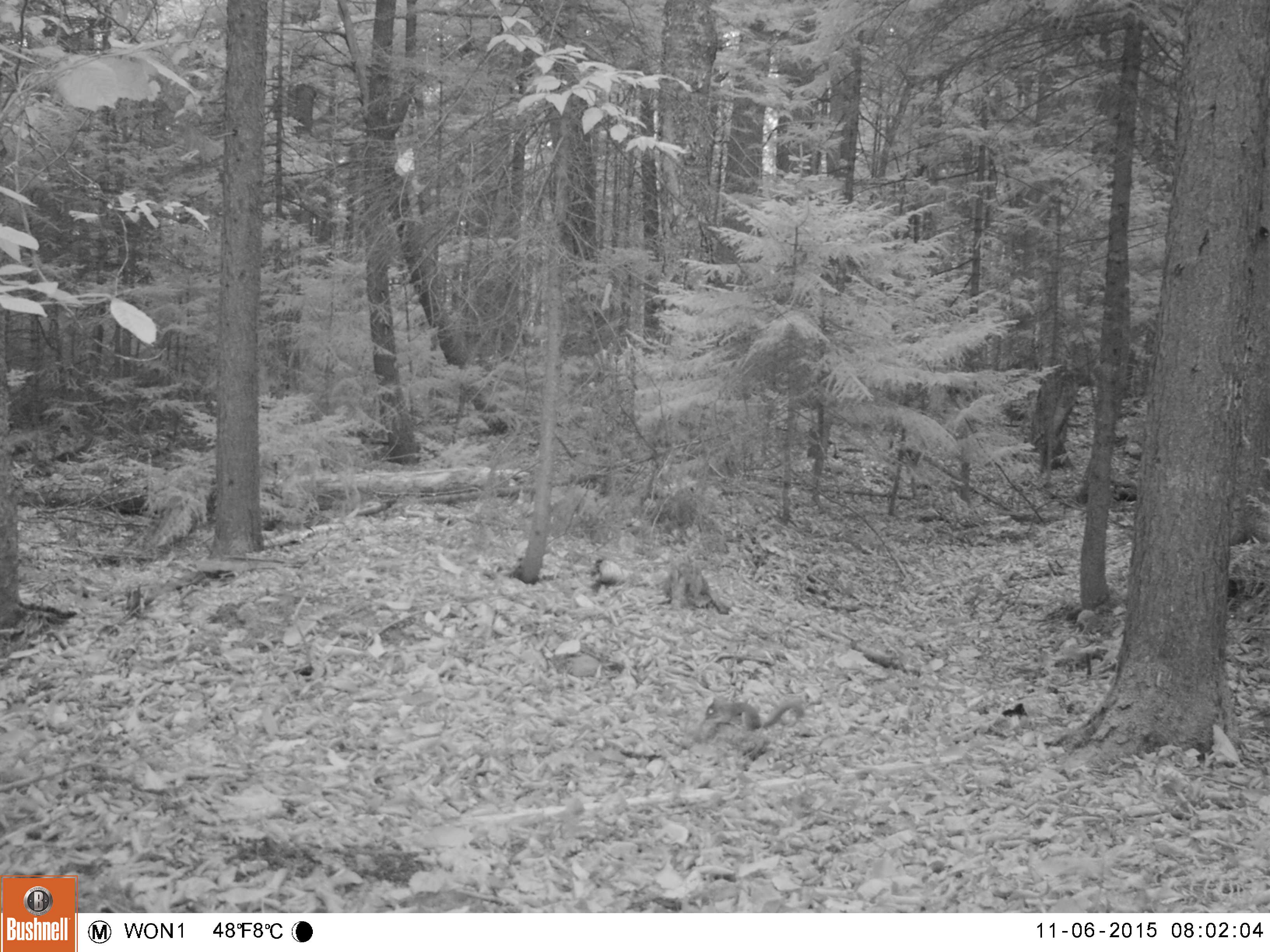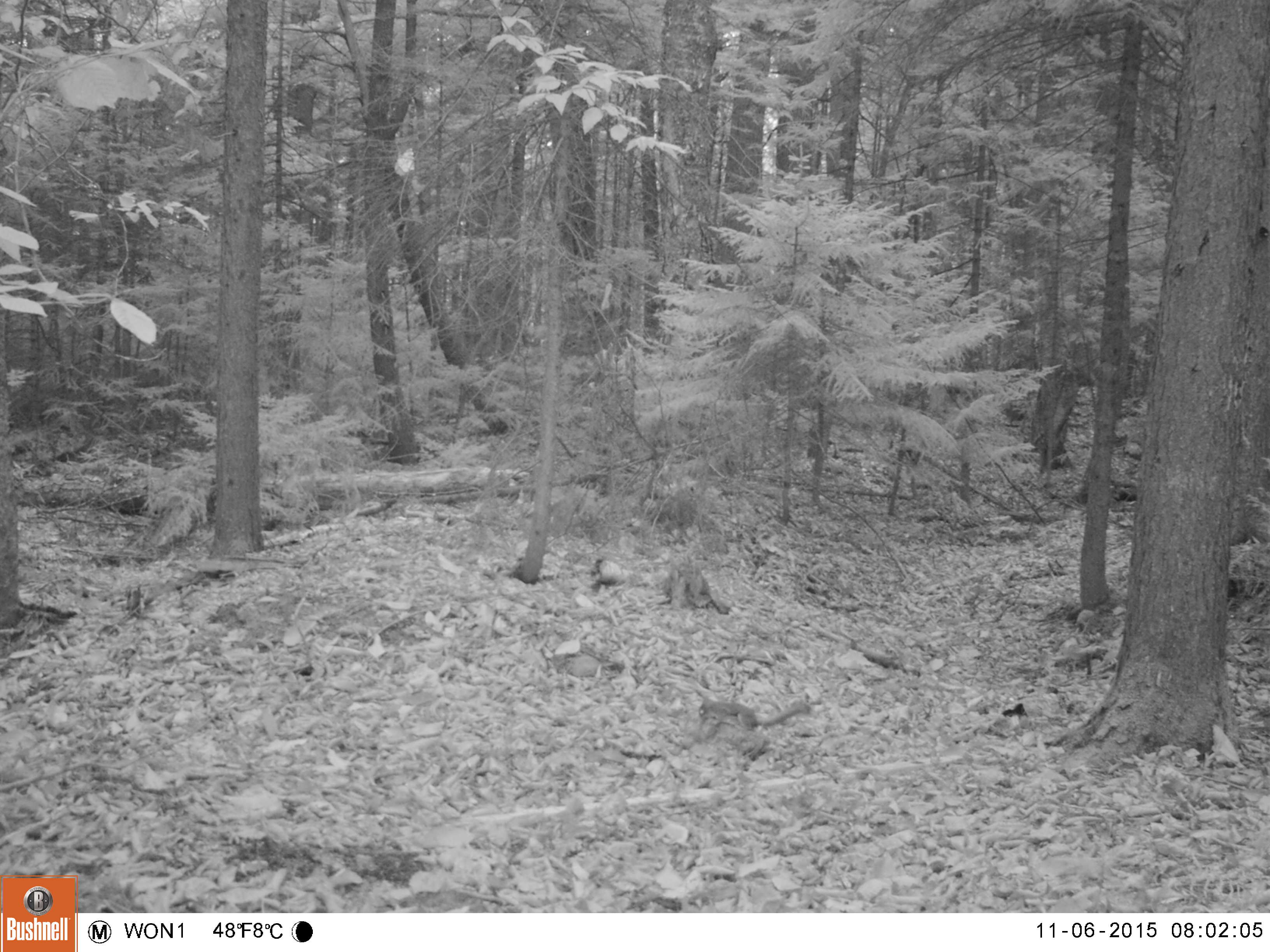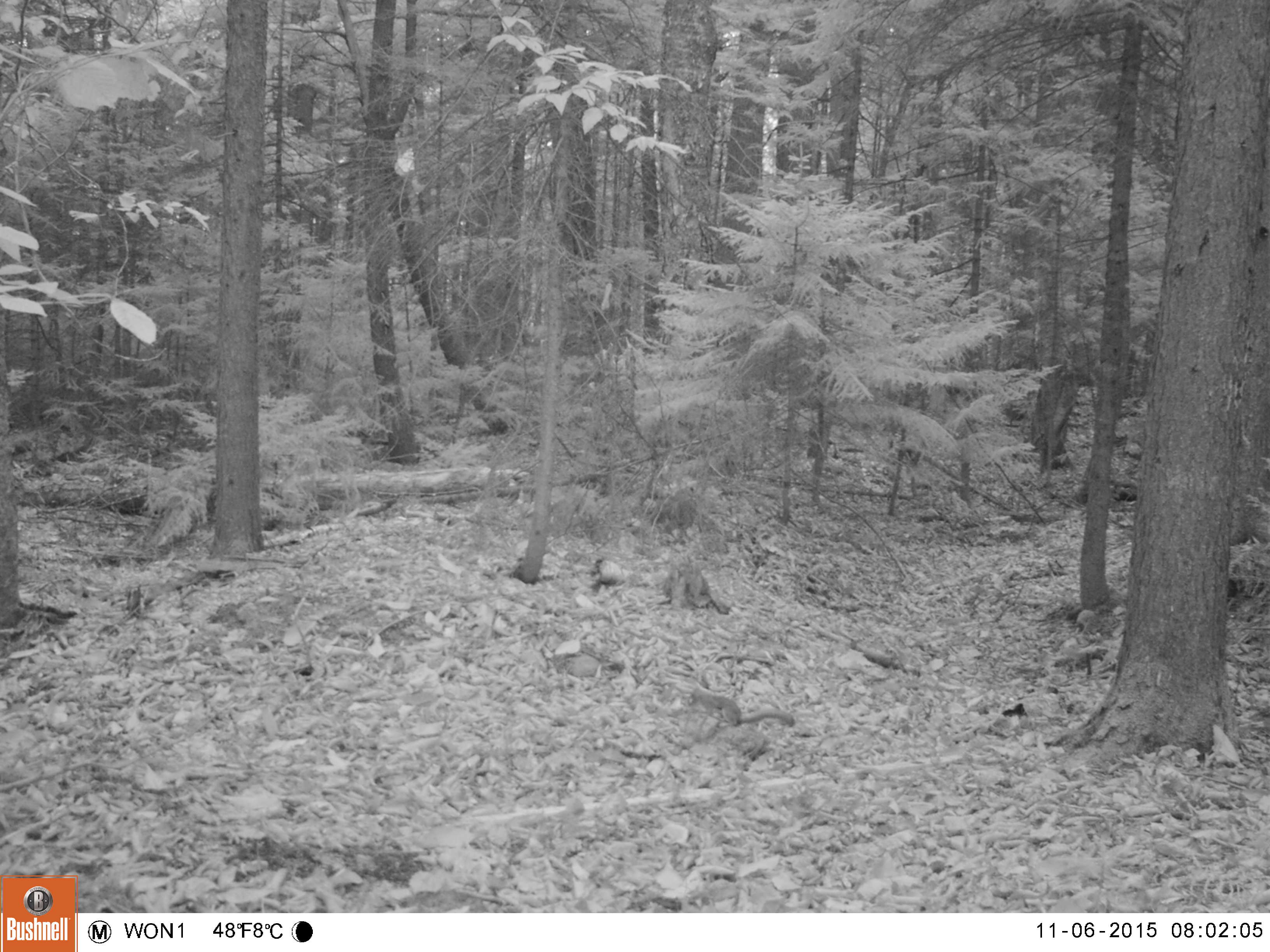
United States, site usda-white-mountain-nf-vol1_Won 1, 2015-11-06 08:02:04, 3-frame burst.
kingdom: Animalia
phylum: Chordata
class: Mammalia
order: Rodentia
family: Sciuridae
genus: Tamiasciurus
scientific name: Tamiasciurus hudsonicus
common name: red squirrel